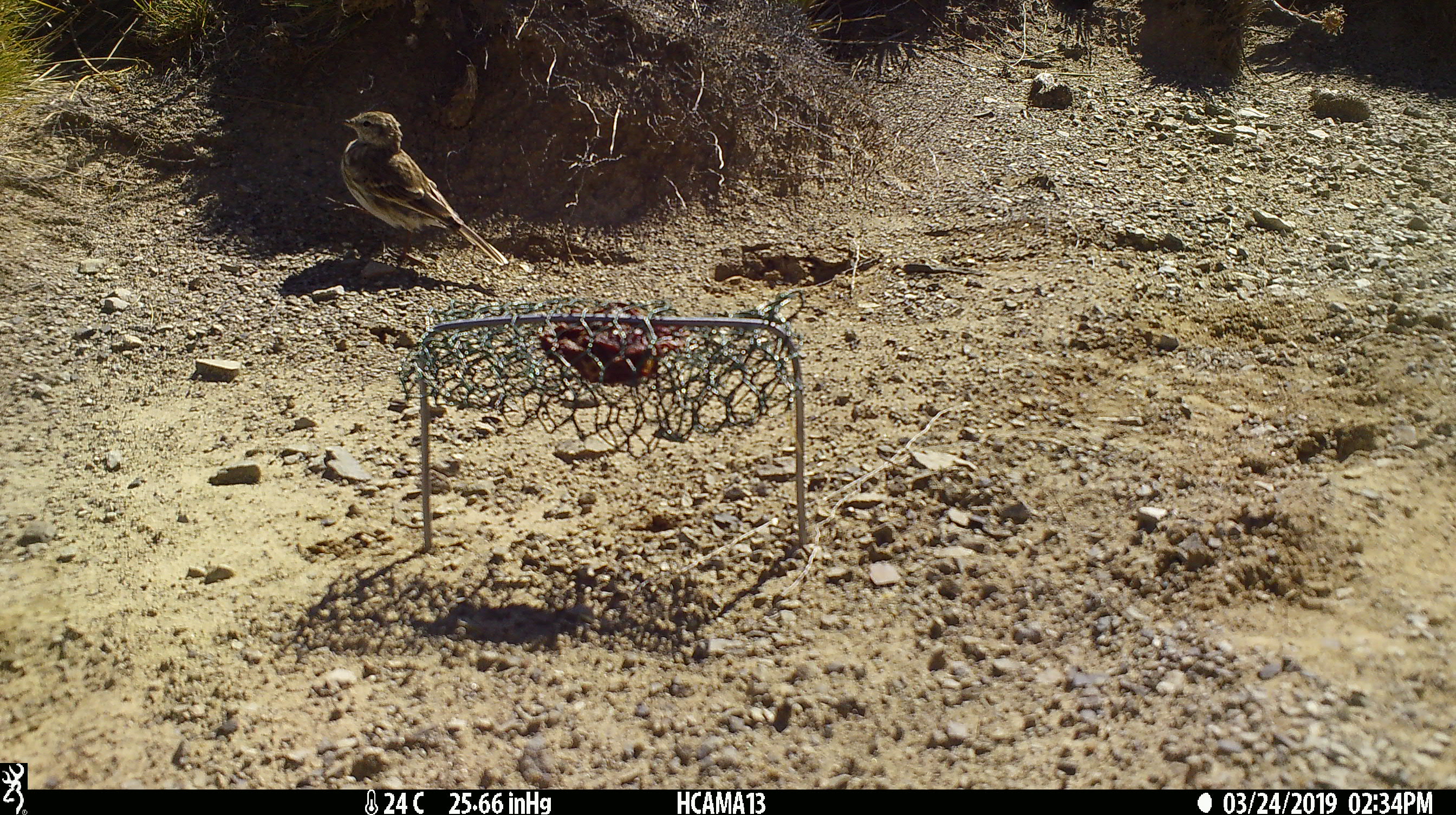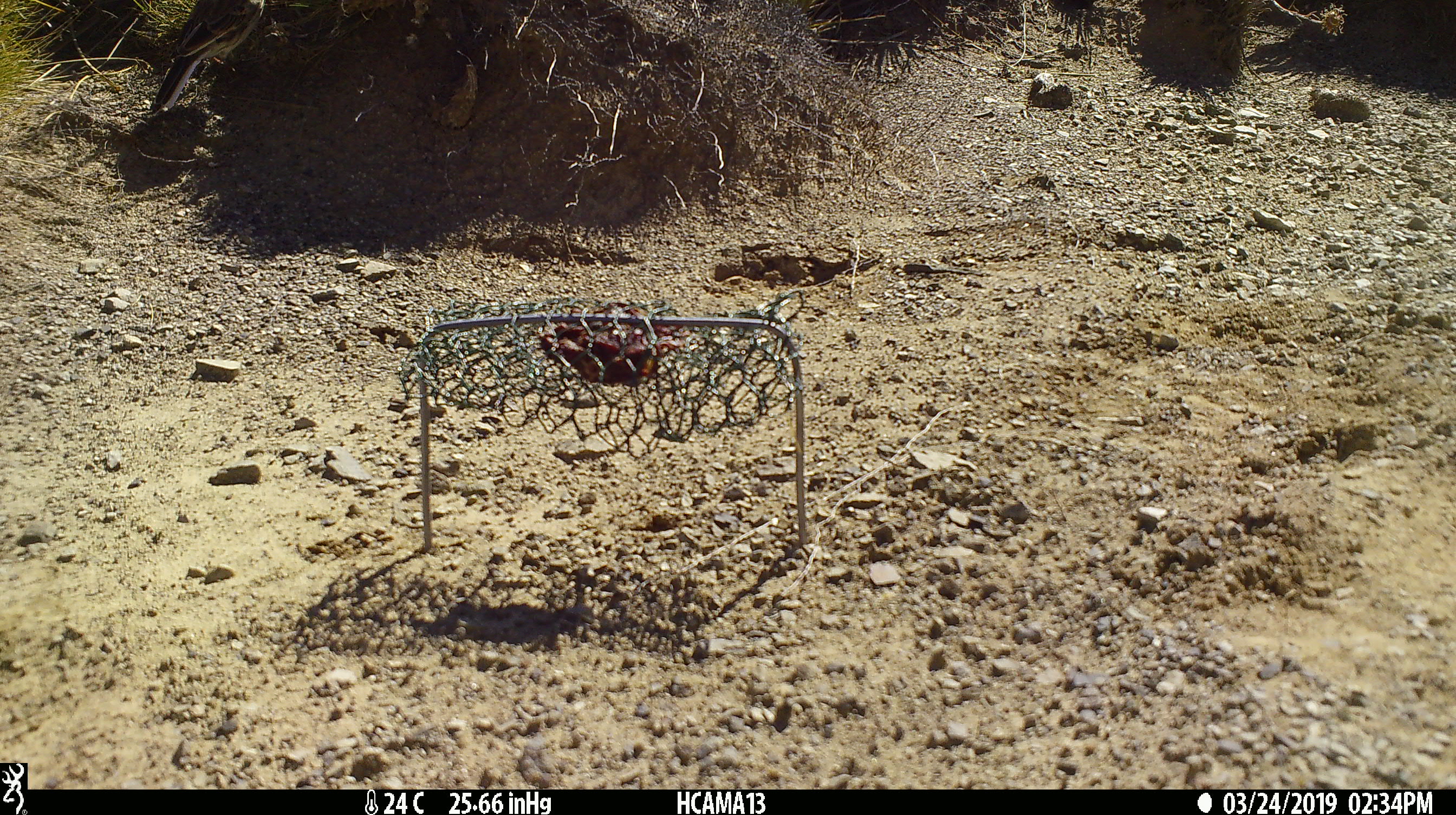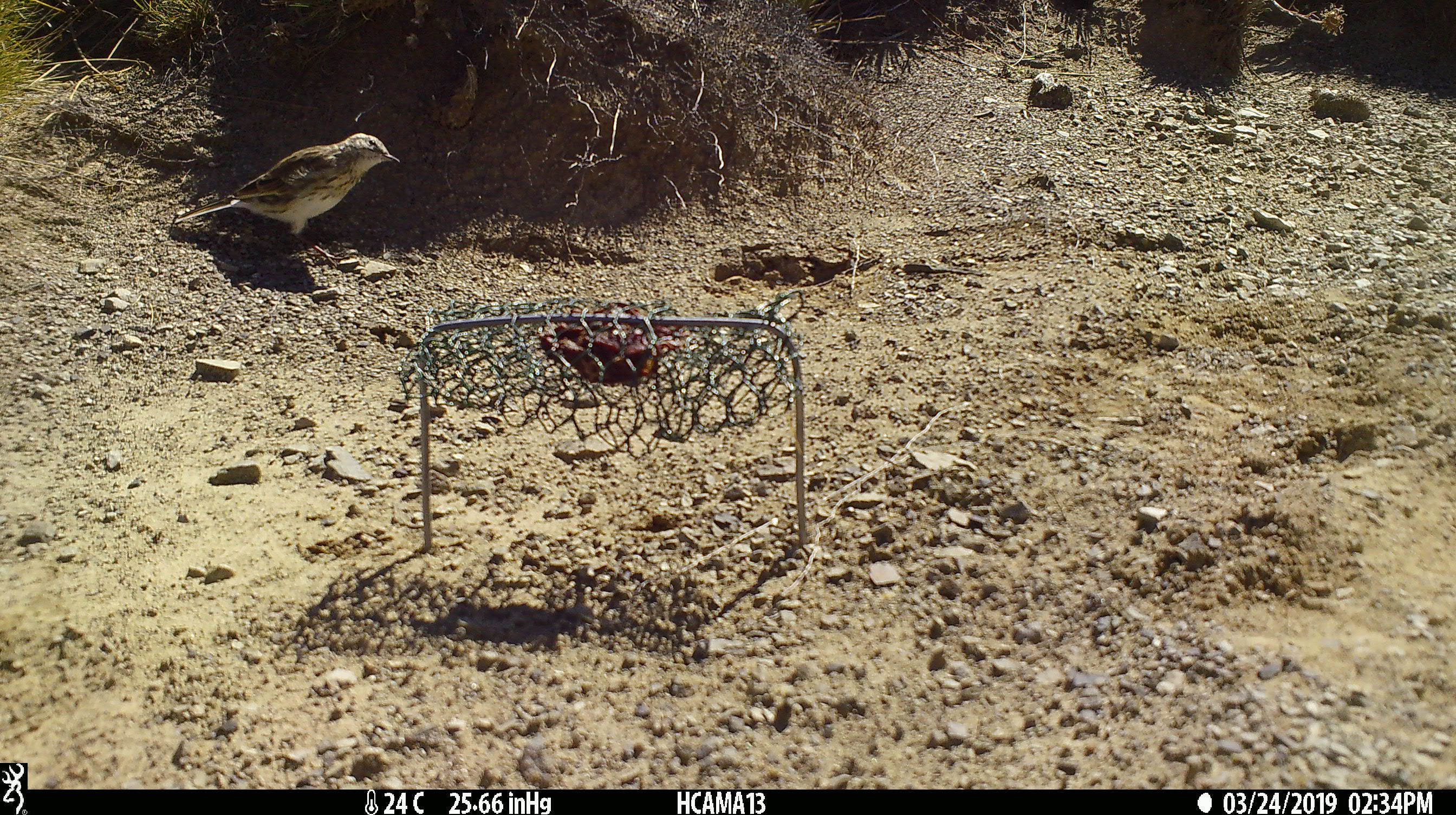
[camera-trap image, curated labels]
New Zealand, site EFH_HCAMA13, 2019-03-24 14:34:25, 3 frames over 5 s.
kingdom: Animalia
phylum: Chordata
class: Aves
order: Passeriformes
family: Motacillidae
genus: Anthus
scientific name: Anthus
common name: pipit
Pipit (Anthus).